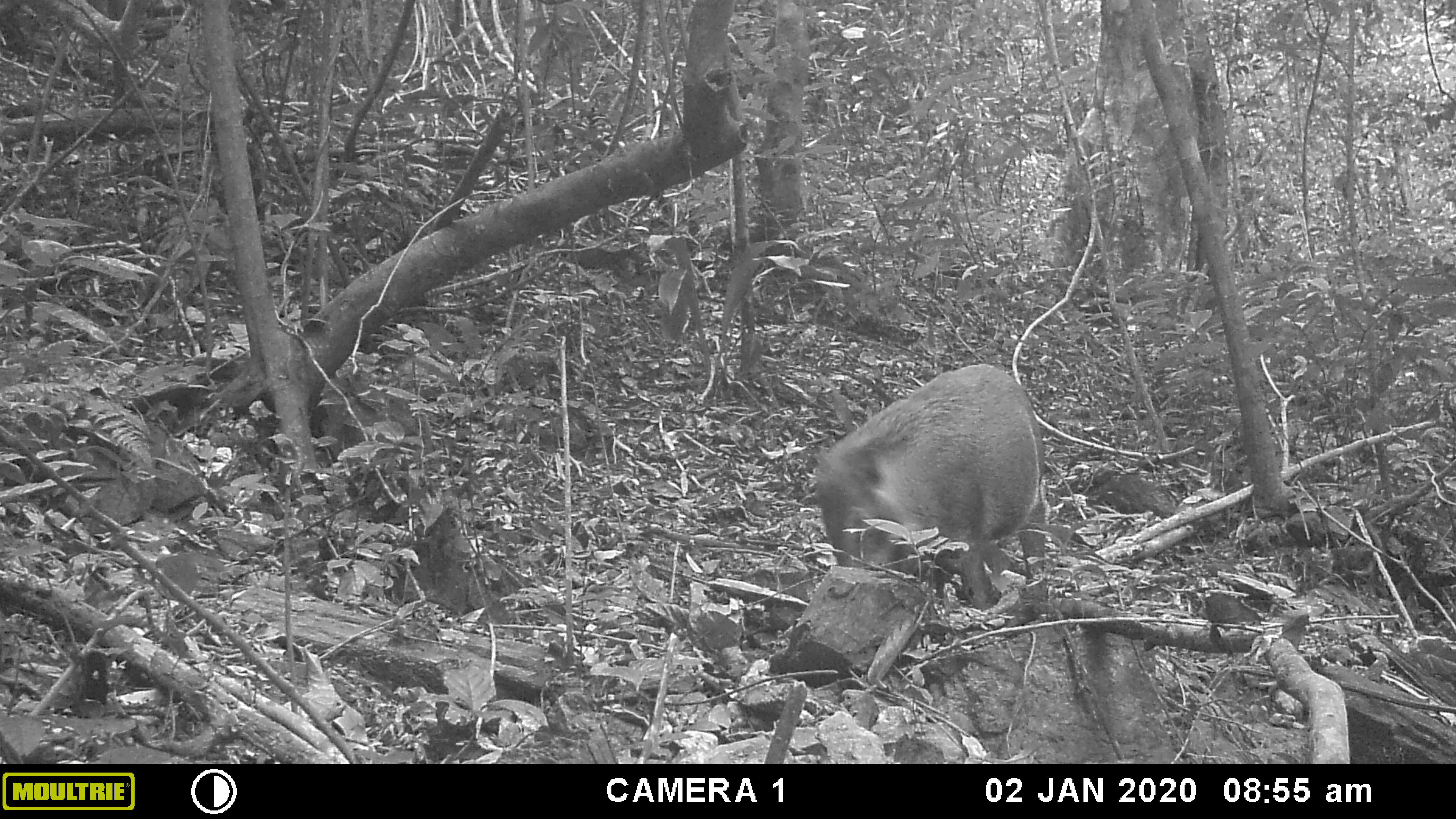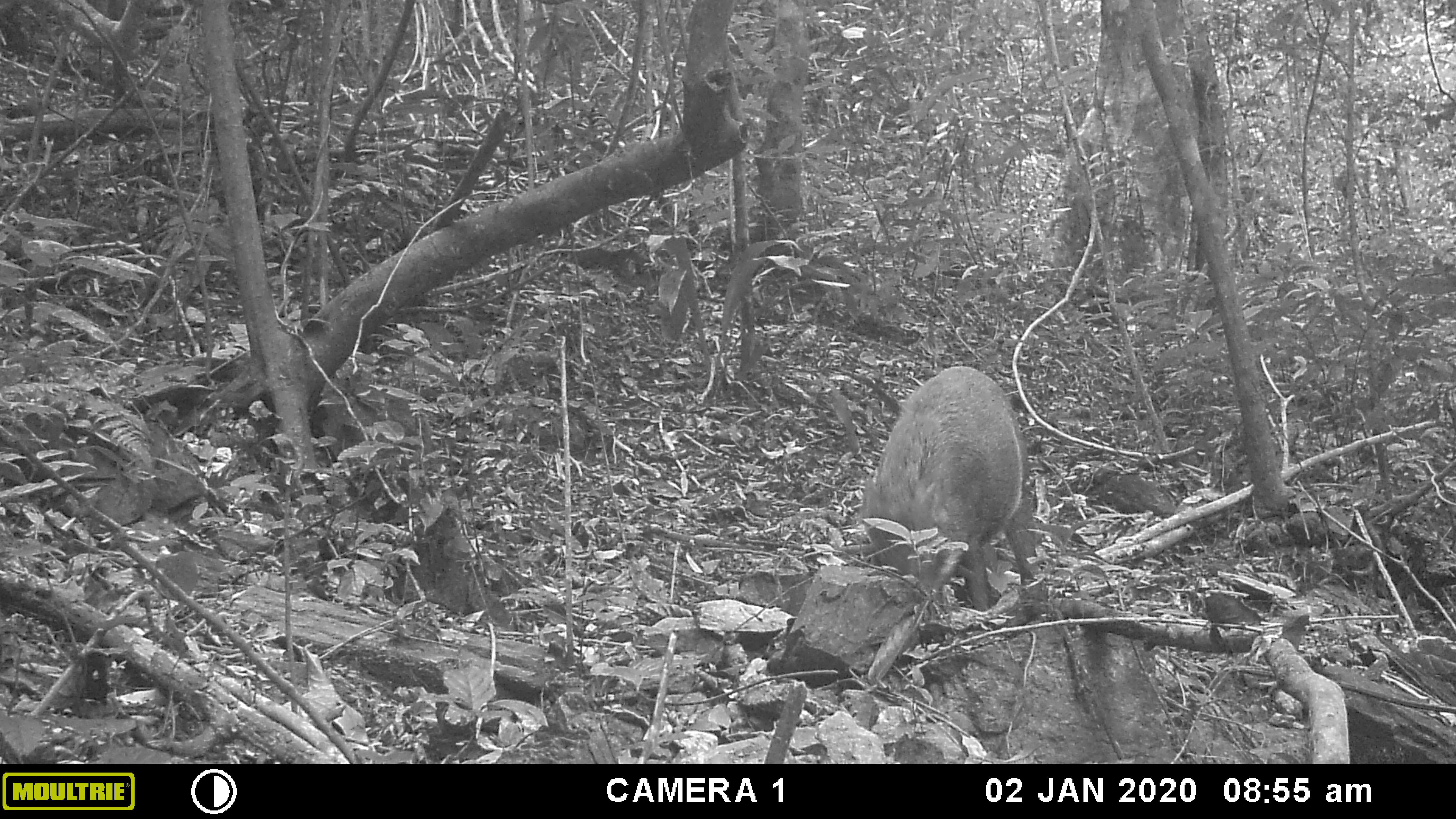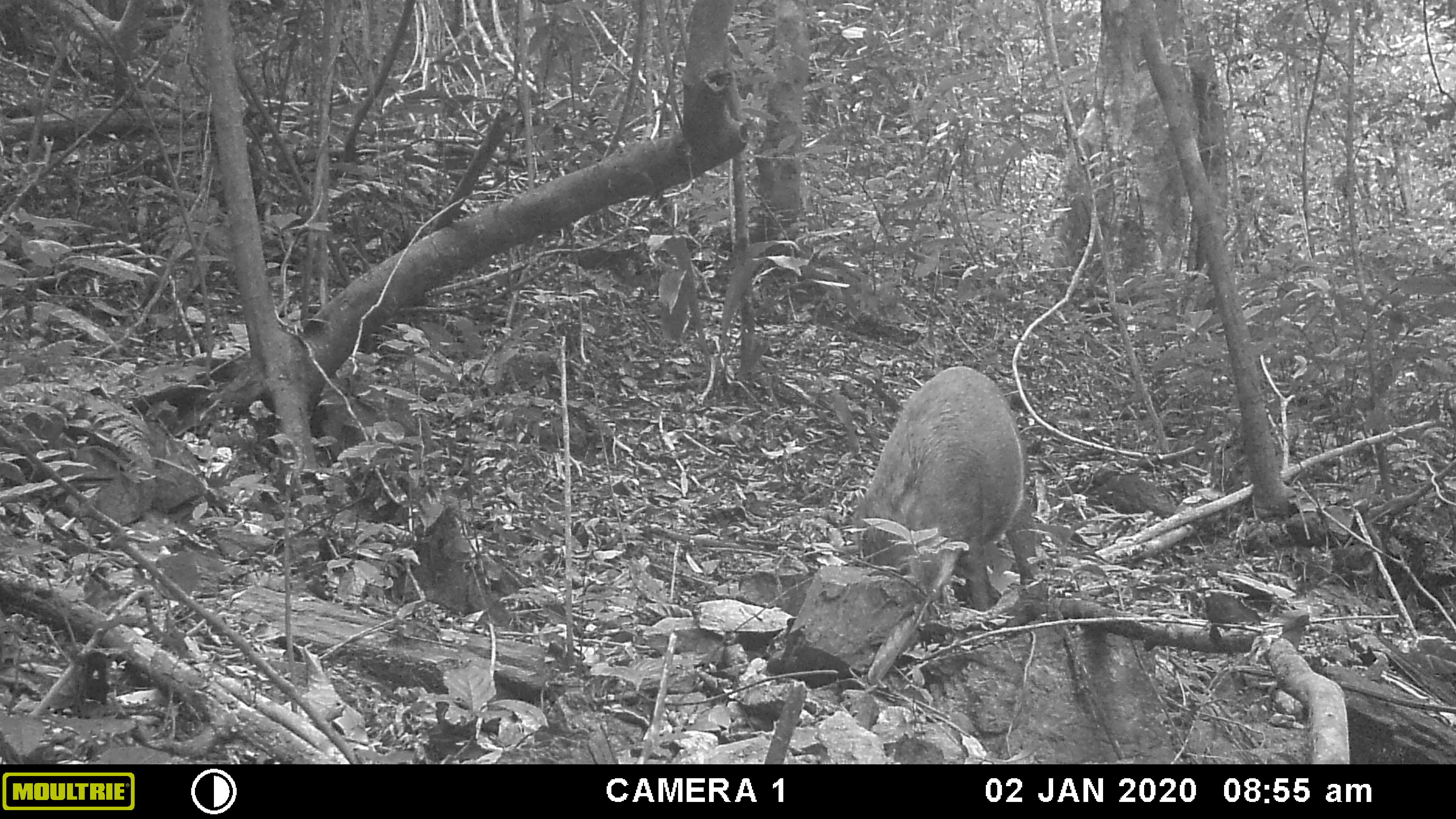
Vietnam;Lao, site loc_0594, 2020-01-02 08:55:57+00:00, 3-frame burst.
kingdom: Animalia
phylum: Chordata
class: Mammalia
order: Artiodactyla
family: Suidae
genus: Sus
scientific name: Sus scrofa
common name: eurasian wild pig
Eurasian wild pig (Sus scrofa). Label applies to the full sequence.